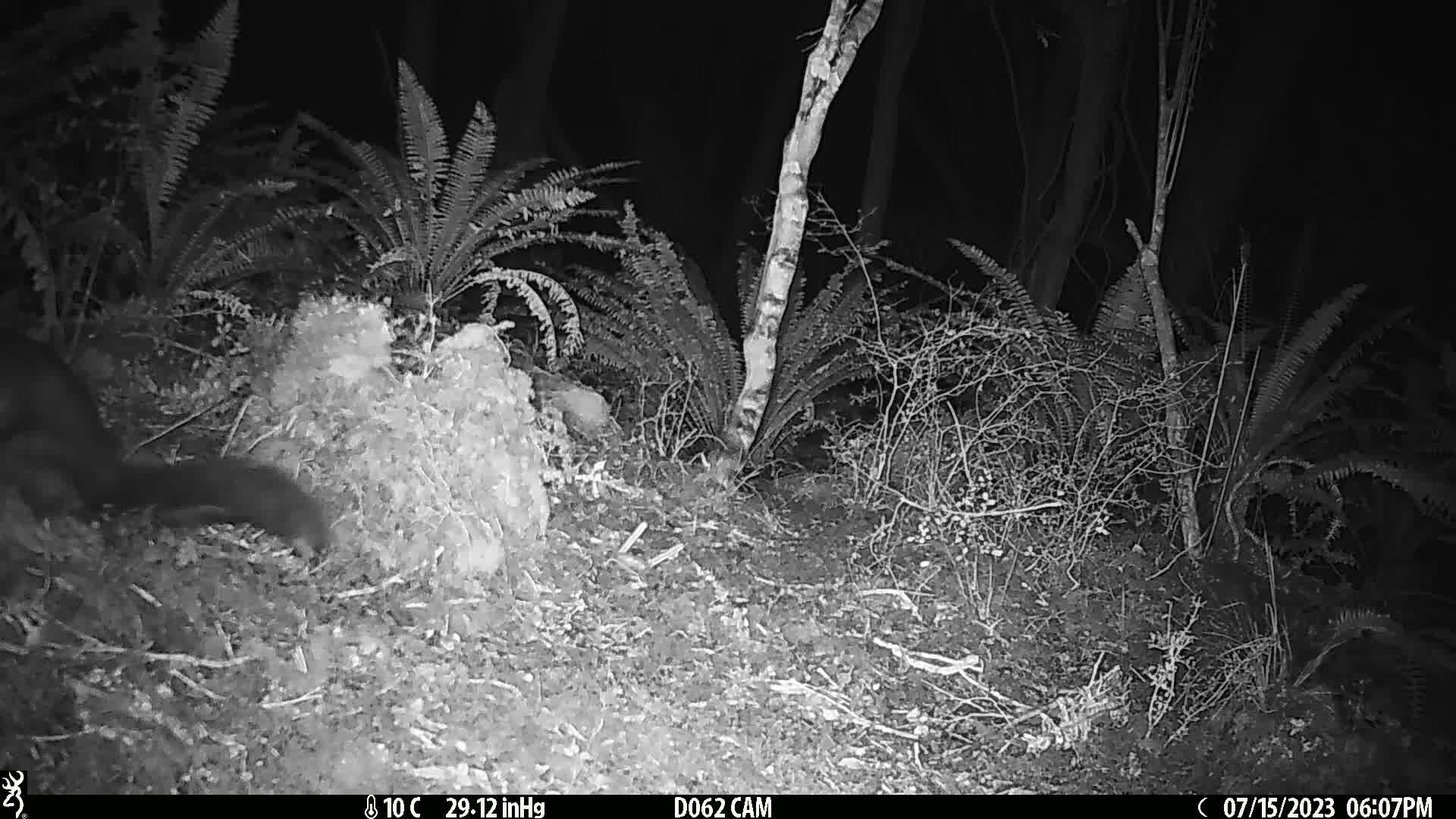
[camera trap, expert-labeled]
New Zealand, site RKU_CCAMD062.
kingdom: Animalia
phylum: Chordata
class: Mammalia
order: Diprotodontia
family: Phalangeridae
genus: Trichosurus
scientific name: Trichosurus vulpecula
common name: common brushtail possum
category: possum